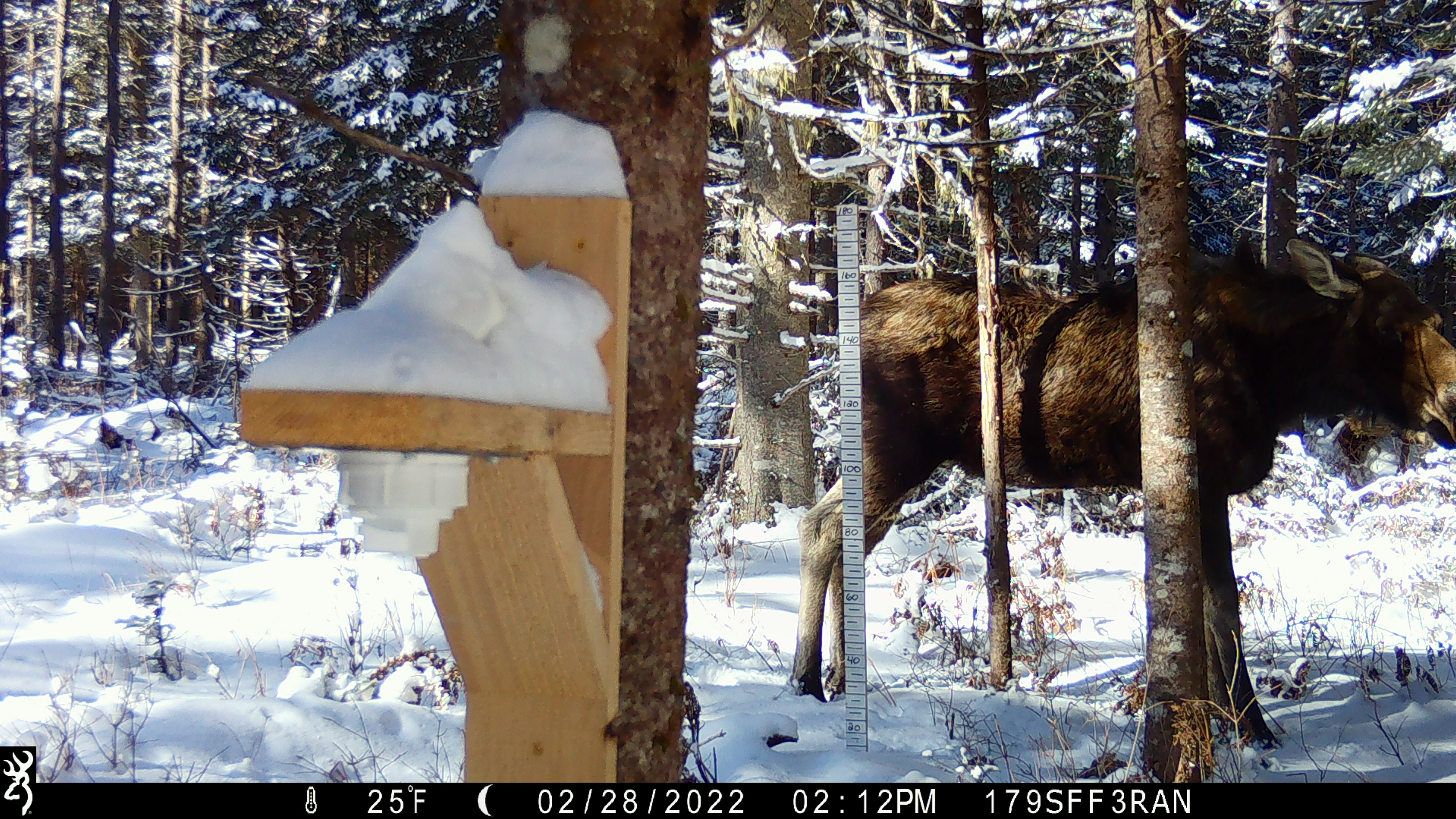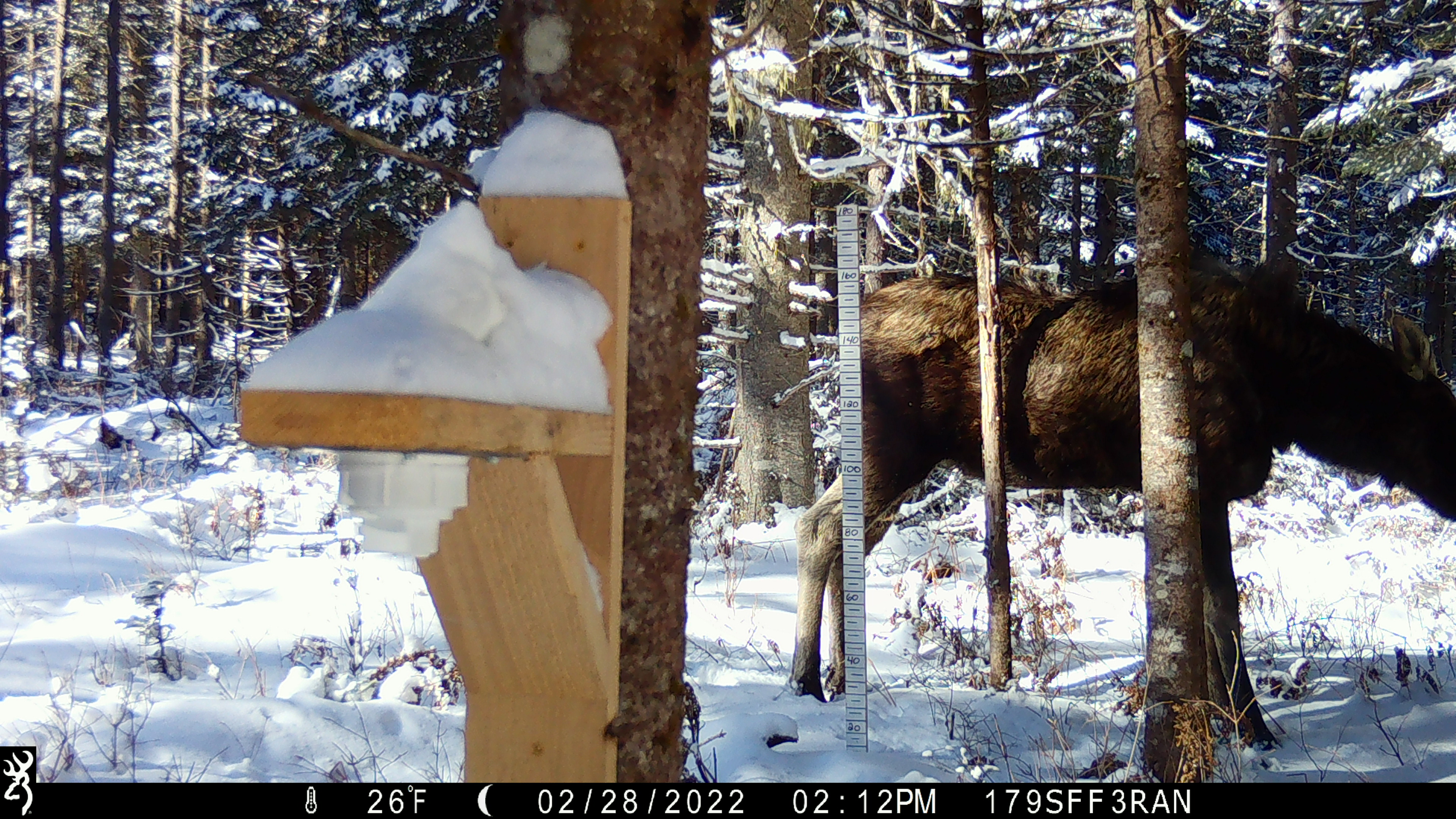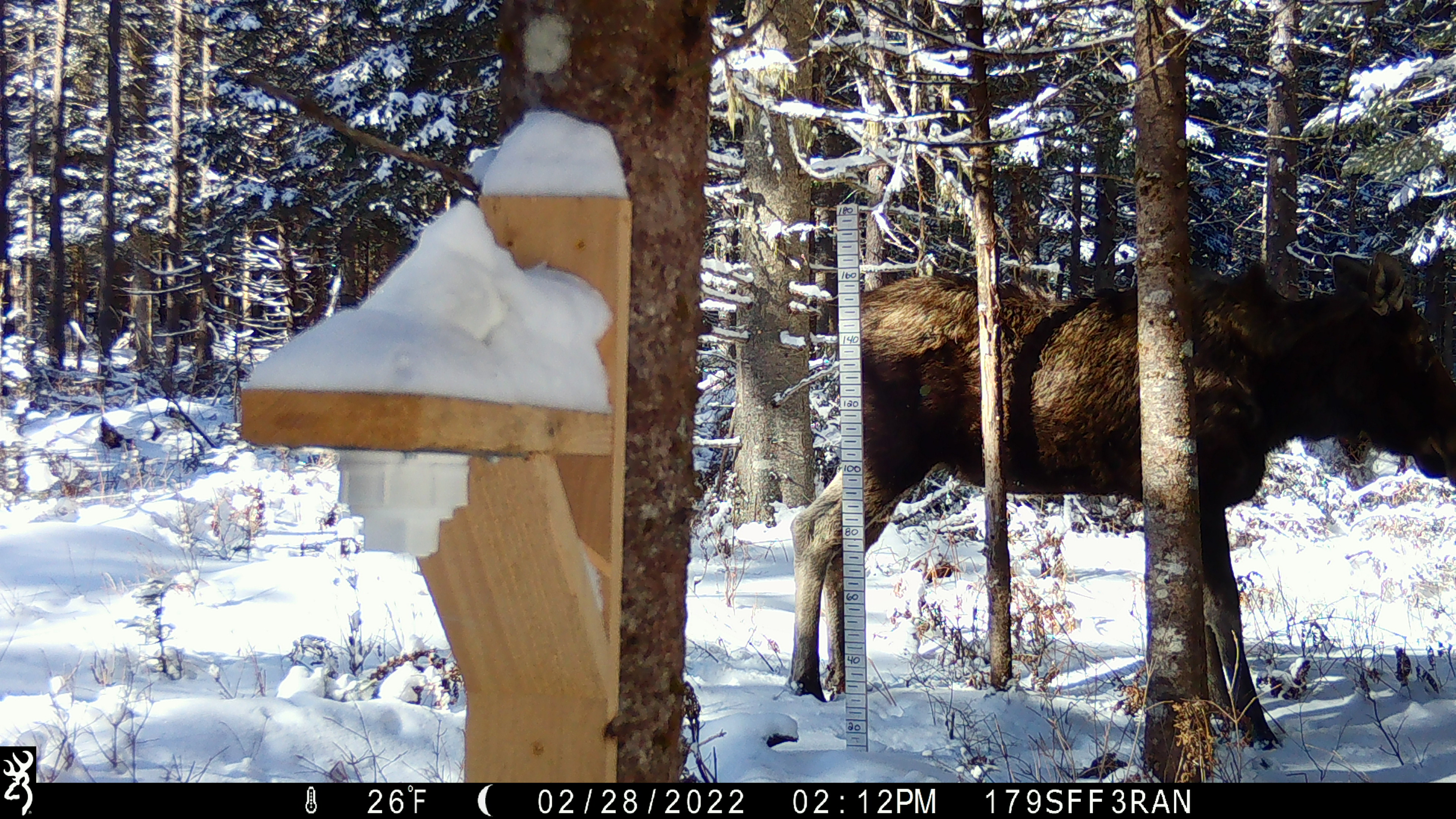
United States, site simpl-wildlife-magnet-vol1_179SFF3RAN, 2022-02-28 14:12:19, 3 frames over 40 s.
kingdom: Animalia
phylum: Chordata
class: Mammalia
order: Artiodactyla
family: Cervidae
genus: Alces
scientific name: Alces alces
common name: moose